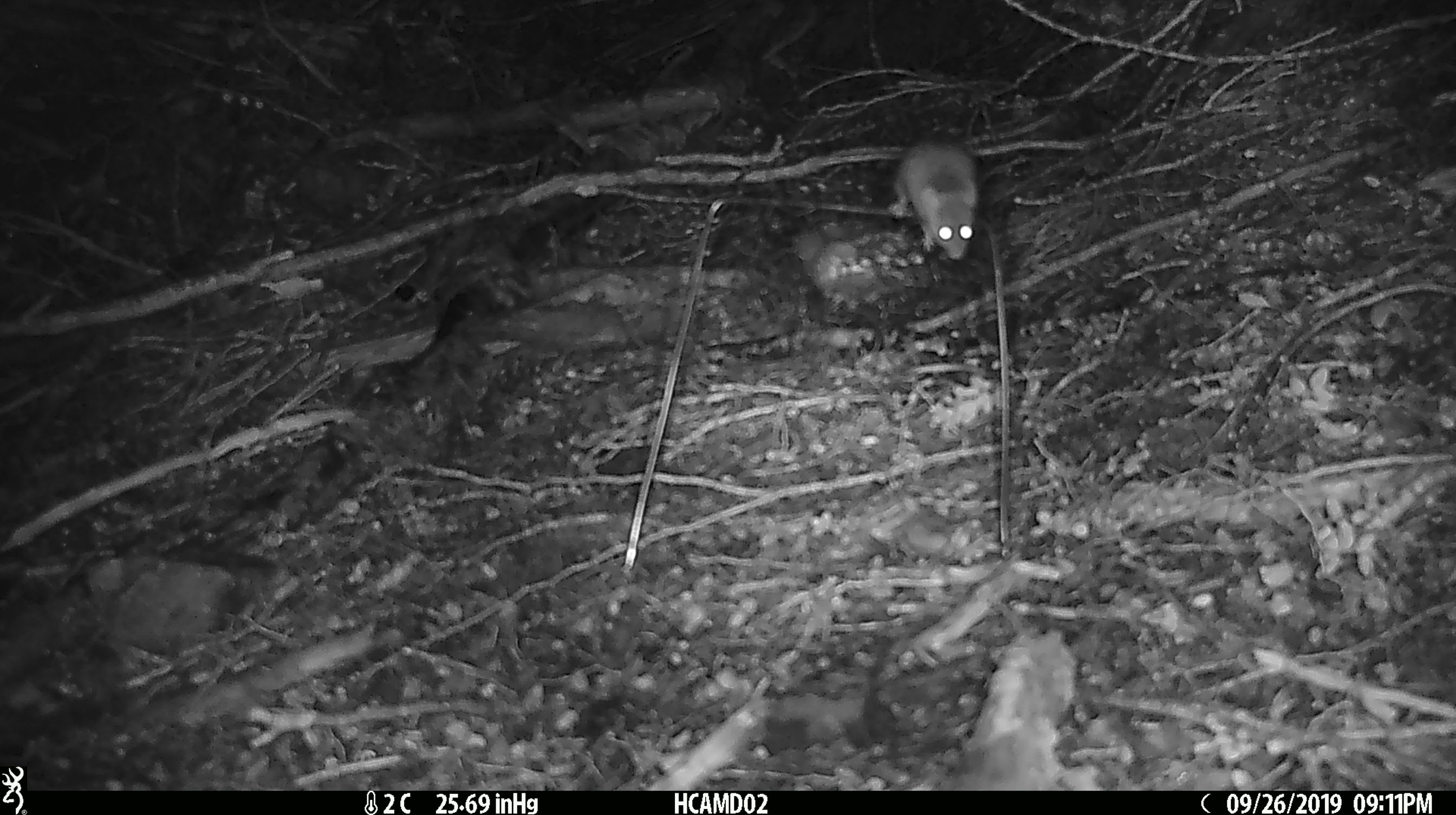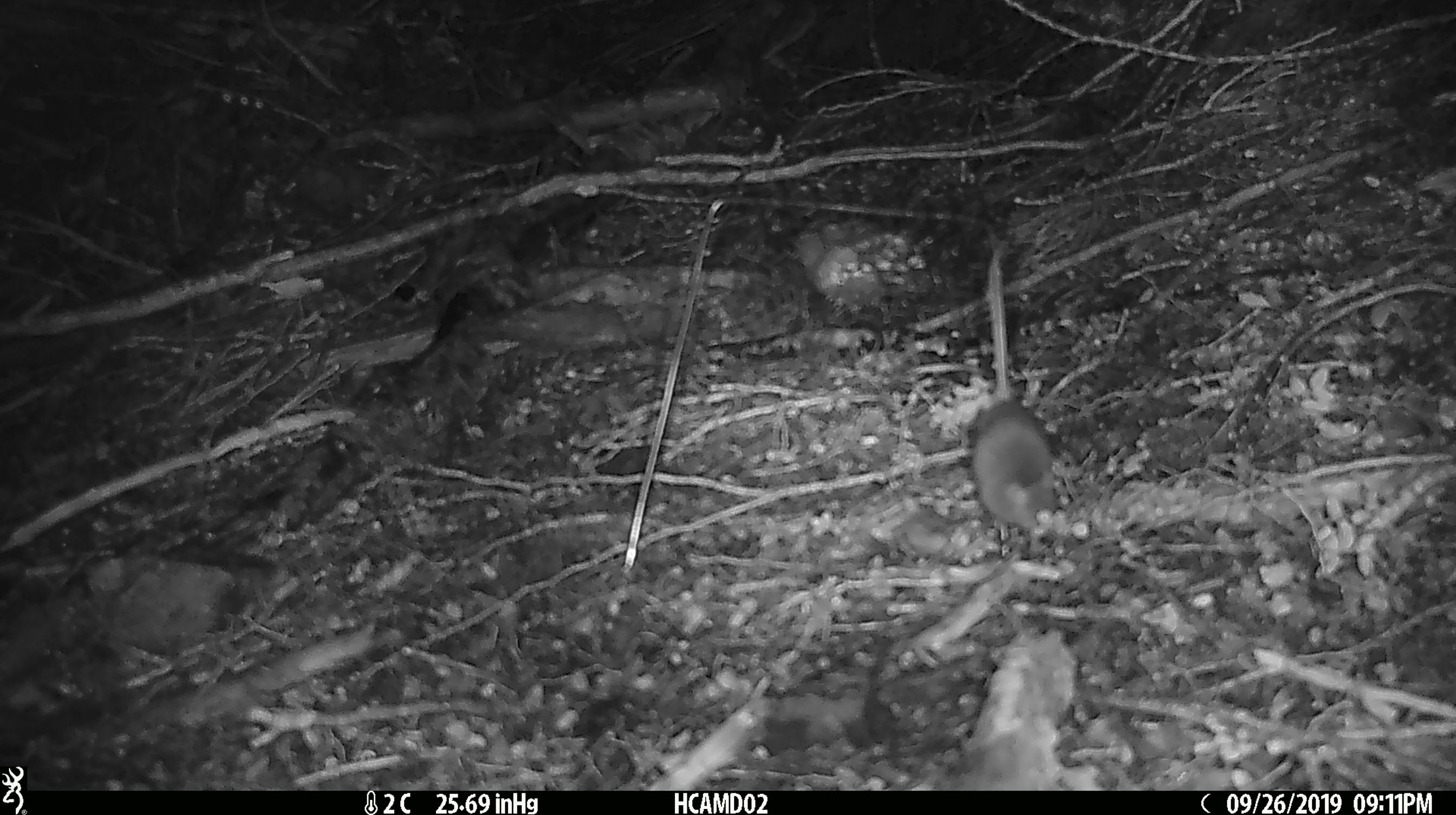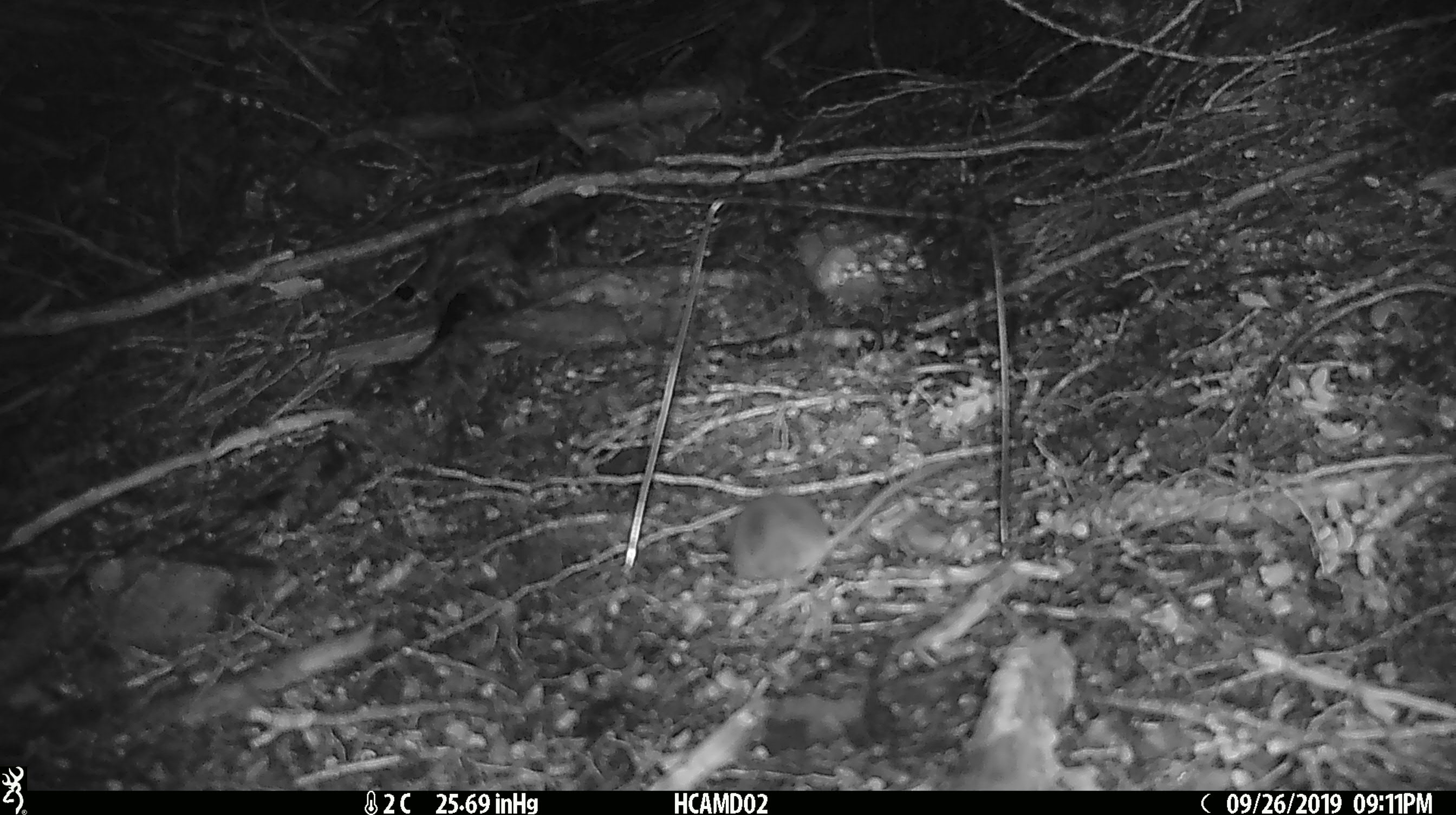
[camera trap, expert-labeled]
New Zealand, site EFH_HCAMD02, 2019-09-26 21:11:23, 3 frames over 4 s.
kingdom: Animalia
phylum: Chordata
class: Mammalia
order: Rodentia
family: Muridae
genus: Mus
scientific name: Mus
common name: mouse